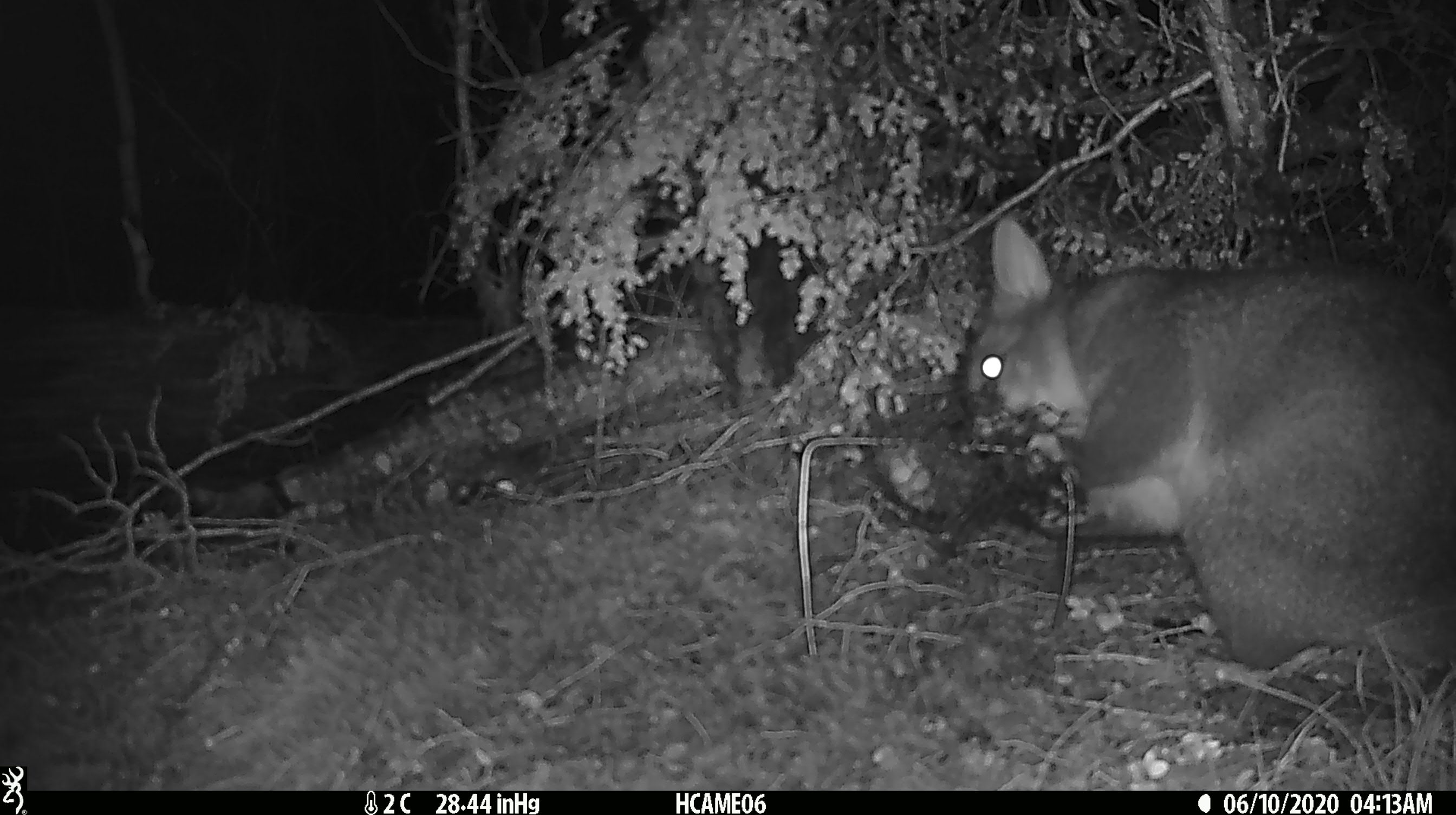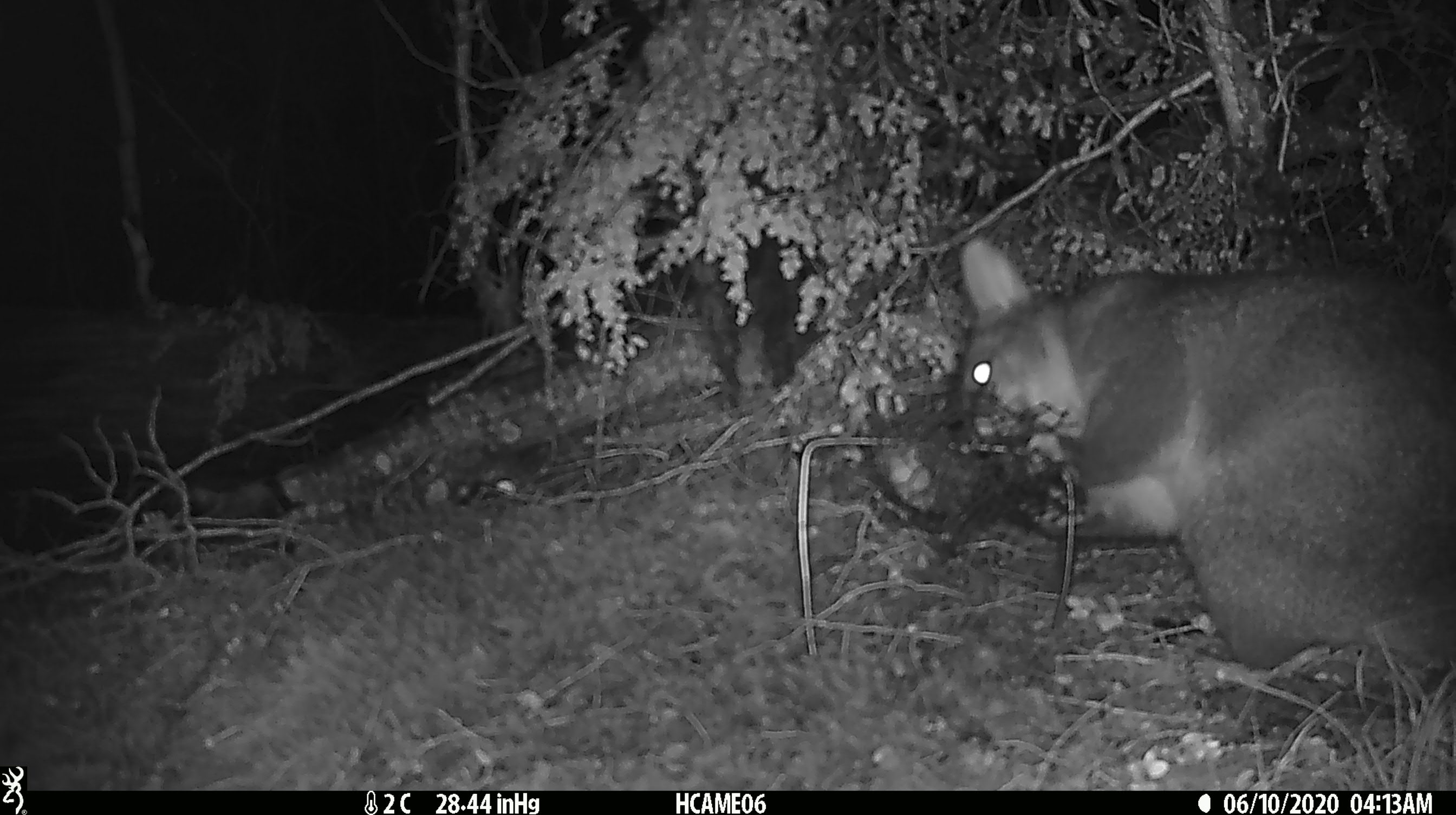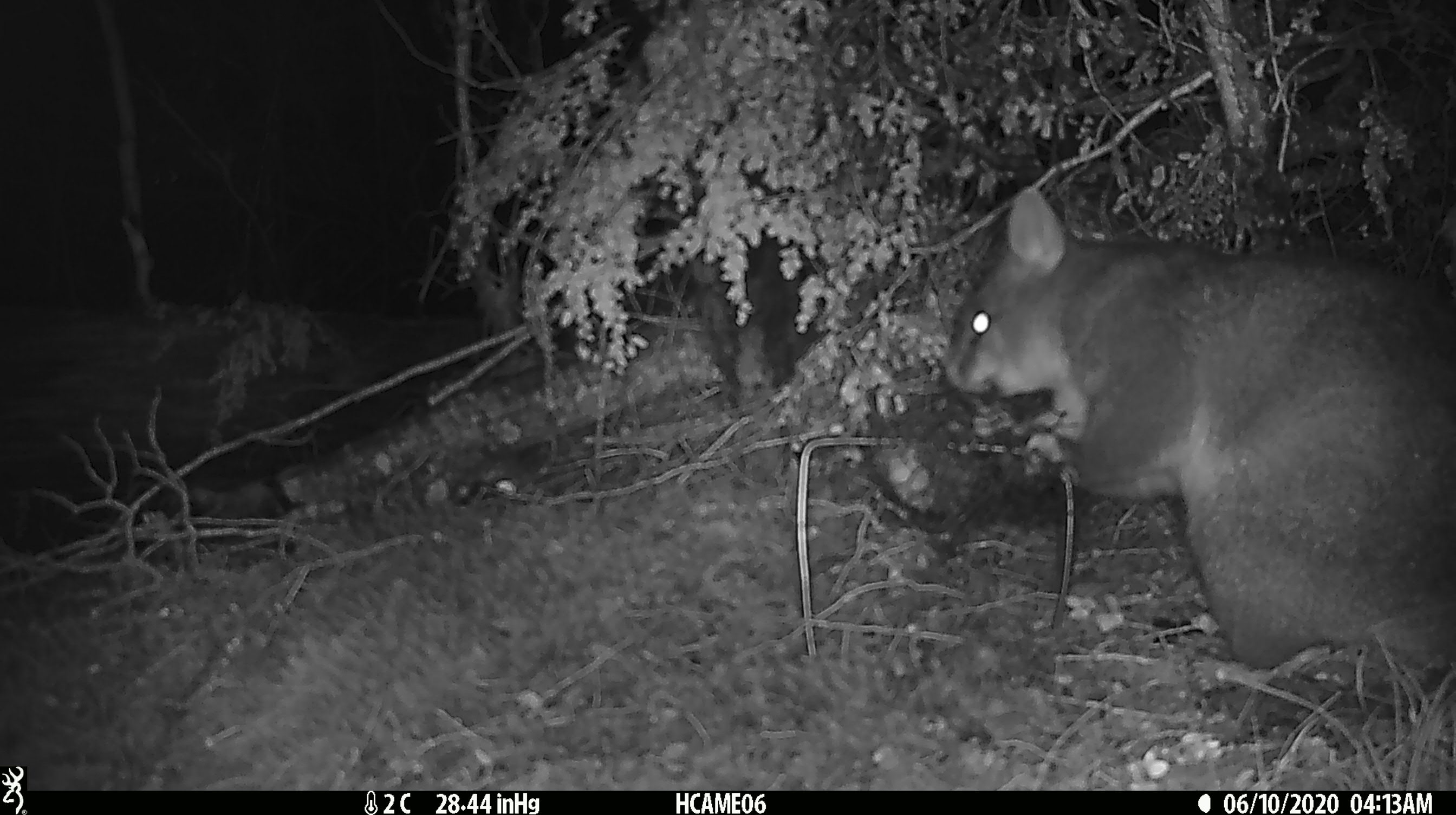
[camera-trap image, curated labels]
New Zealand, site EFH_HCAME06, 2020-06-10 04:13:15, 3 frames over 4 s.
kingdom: Animalia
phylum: Chordata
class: Mammalia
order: Diprotodontia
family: Phalangeridae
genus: Trichosurus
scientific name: Trichosurus vulpecula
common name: common brushtail possum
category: possum